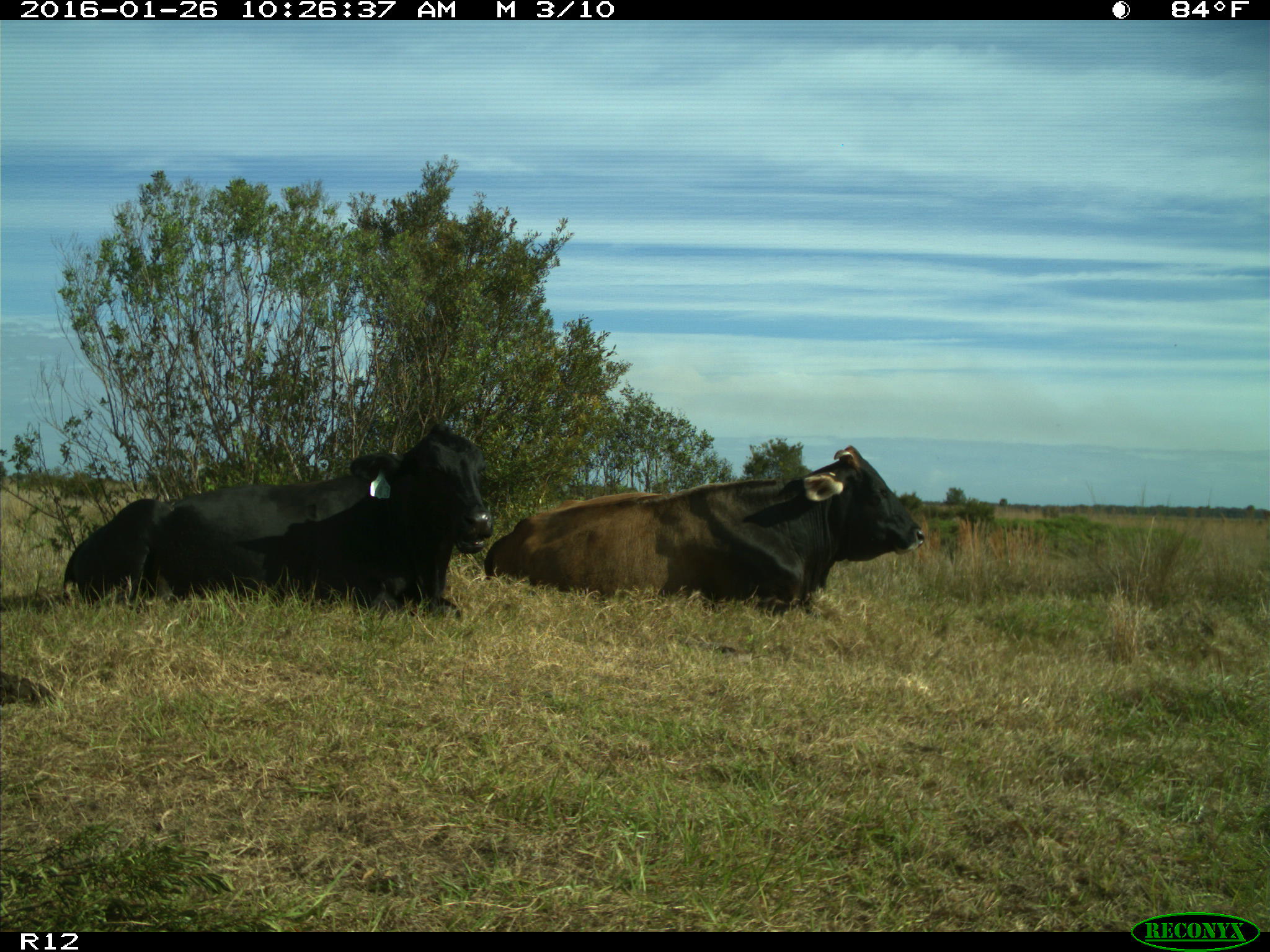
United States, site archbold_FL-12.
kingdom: Animalia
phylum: Chordata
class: Mammalia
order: Artiodactyla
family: Bovidae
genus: Bos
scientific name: Bos taurus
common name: domestic cow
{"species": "Bos taurus (domestic cow)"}